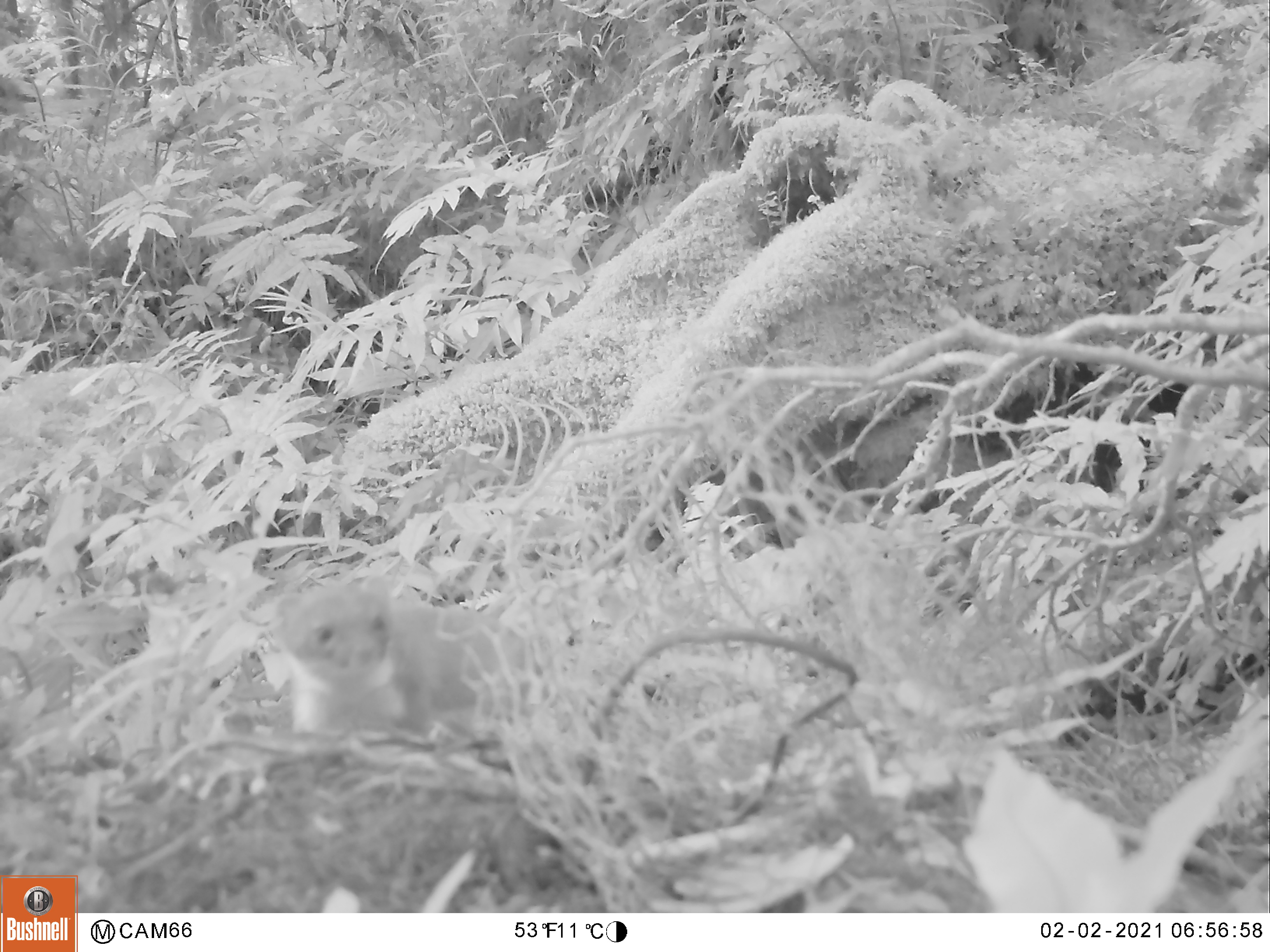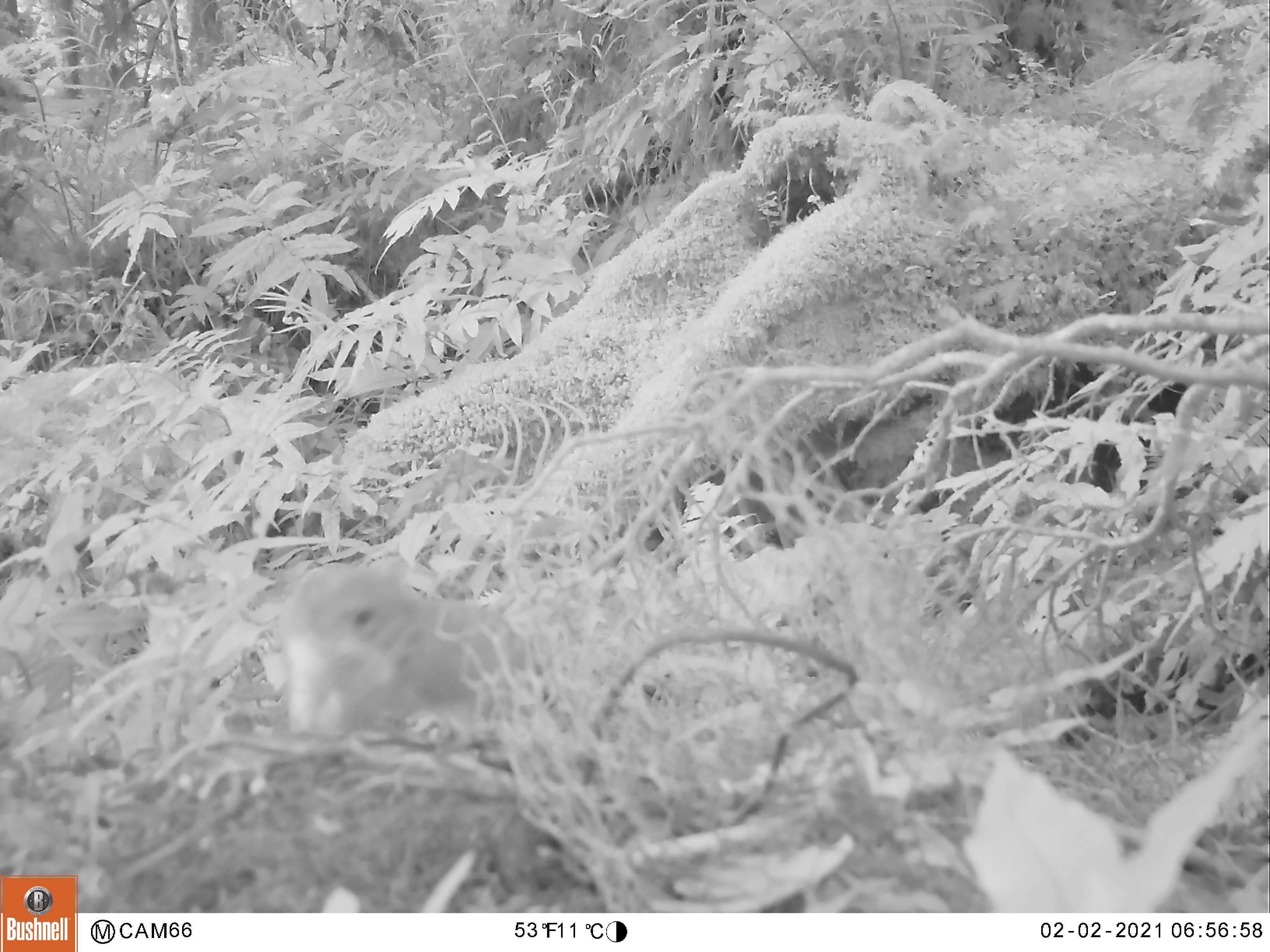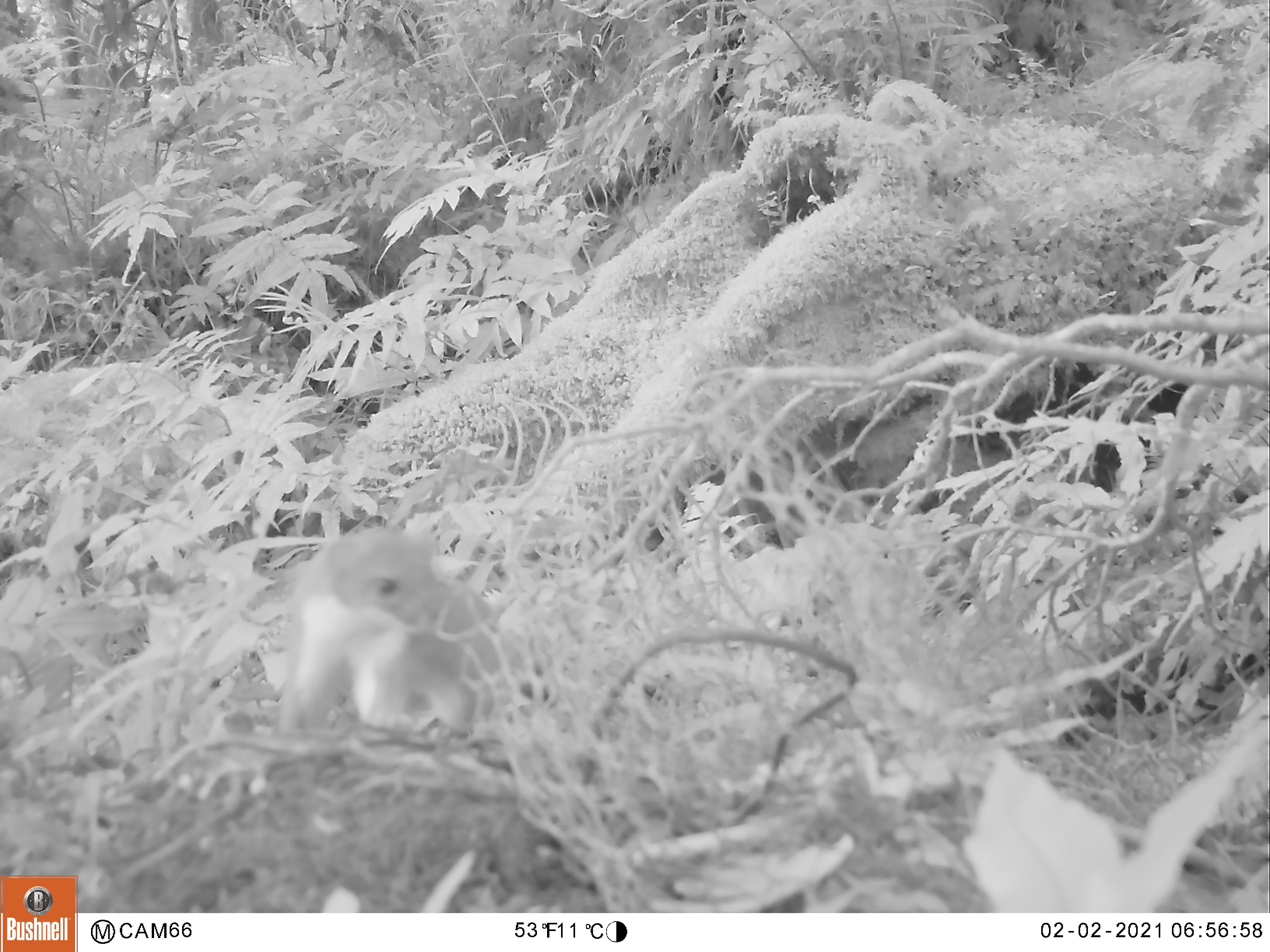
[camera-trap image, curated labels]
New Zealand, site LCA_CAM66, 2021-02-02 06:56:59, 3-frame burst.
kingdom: Animalia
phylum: Chordata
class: Mammalia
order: Carnivora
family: Mustelidae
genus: Mustela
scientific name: Mustela erminea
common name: stoat